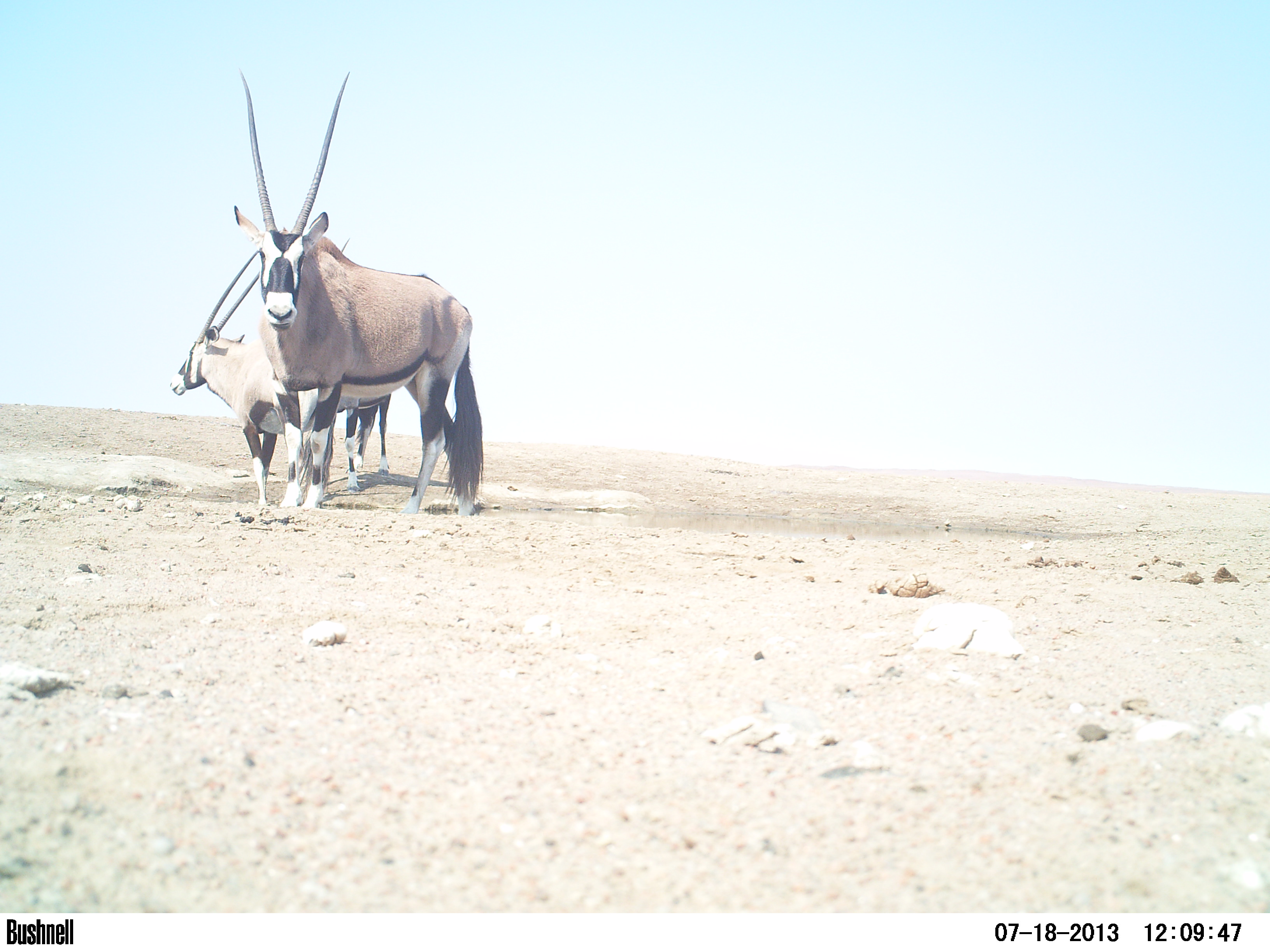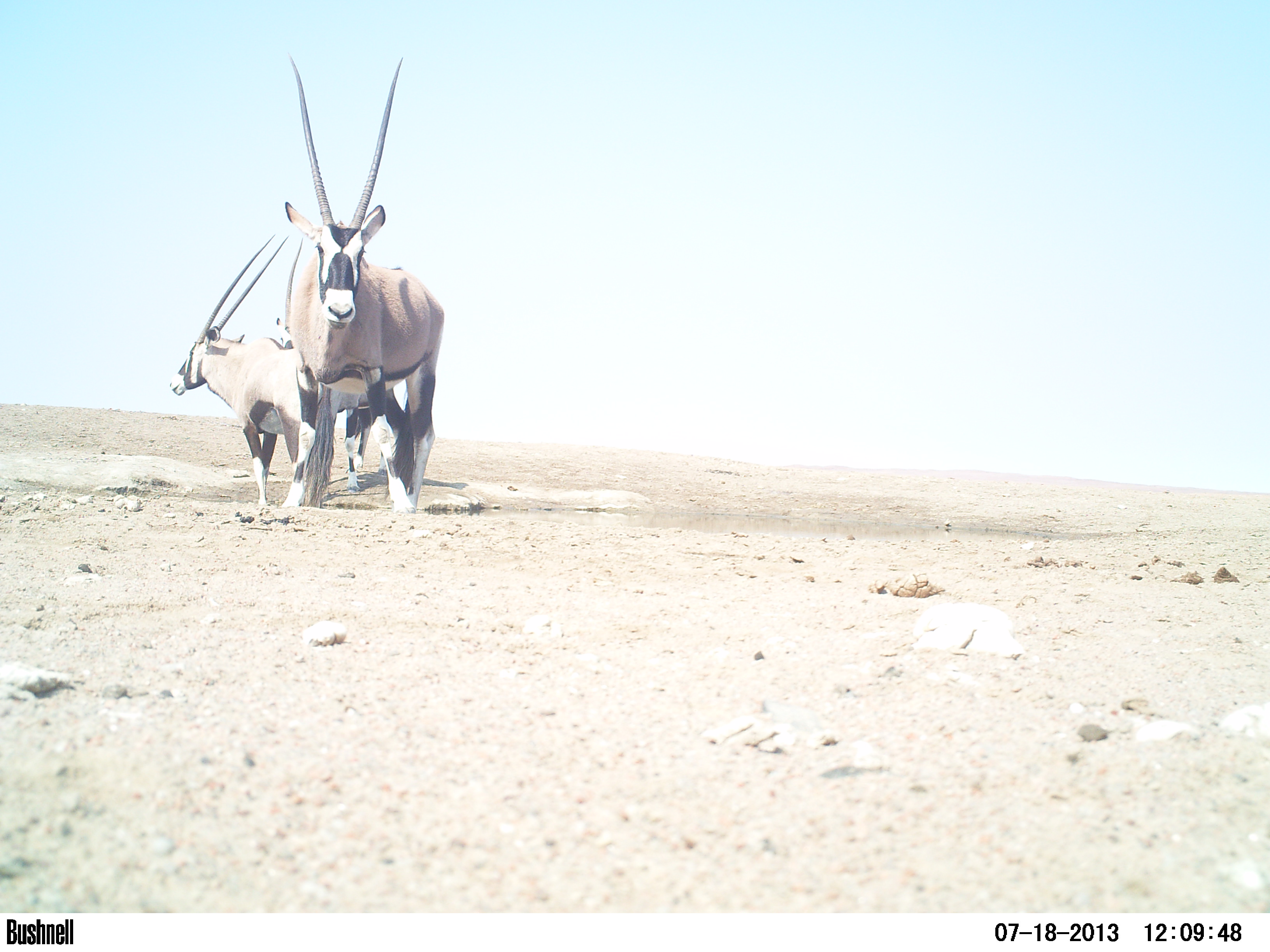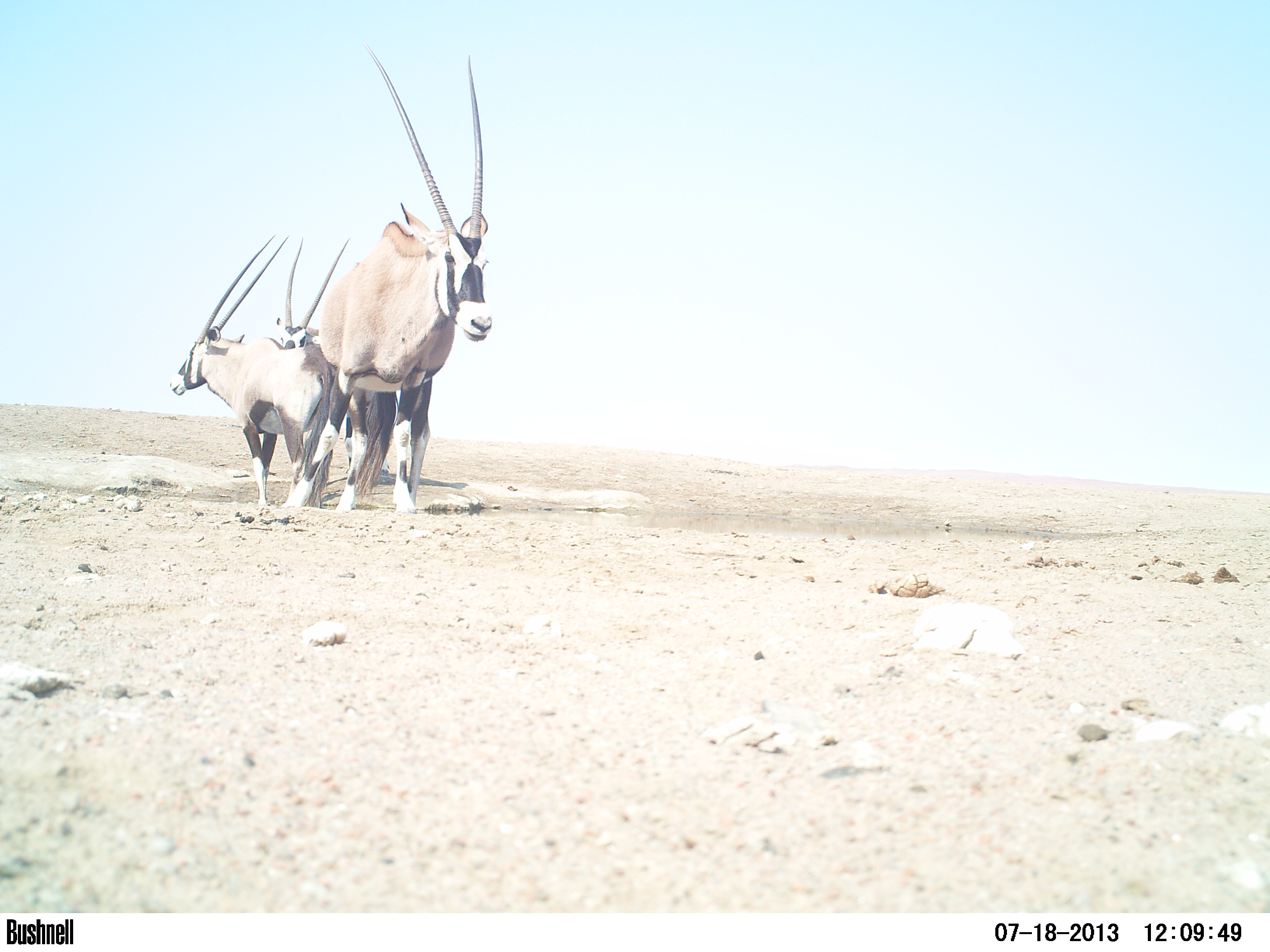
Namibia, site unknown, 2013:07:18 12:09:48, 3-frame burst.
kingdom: Animalia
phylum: Chordata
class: Mammalia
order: Artiodactyla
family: Bovidae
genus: Oryx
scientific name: Oryx gazella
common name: gemsbok